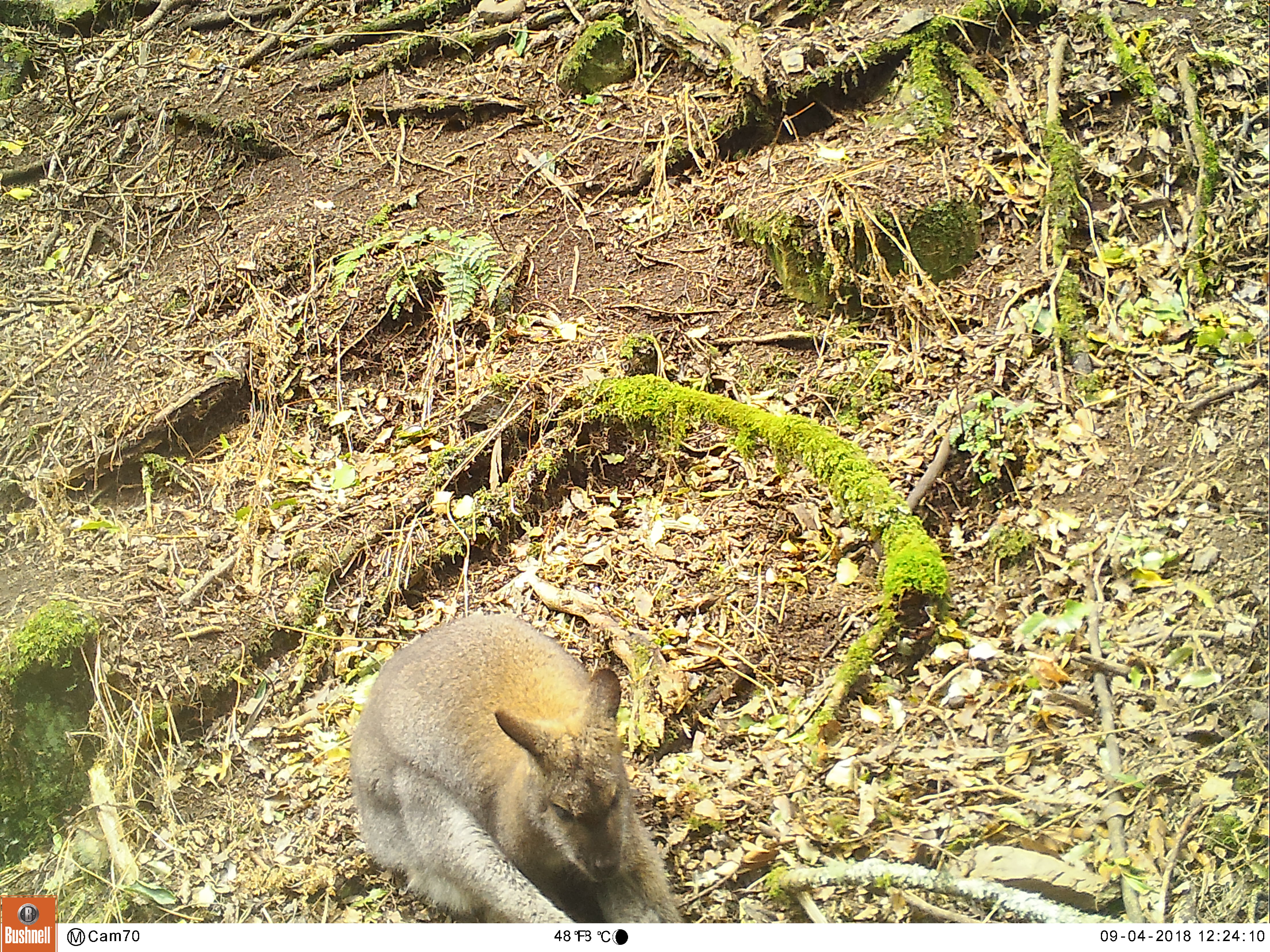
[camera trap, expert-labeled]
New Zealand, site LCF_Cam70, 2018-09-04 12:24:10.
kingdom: Animalia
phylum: Chordata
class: Mammalia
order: Diprotodontia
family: Macropodidae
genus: Notamacropus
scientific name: Notamacropus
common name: wallaby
Wallaby (Notamacropus).